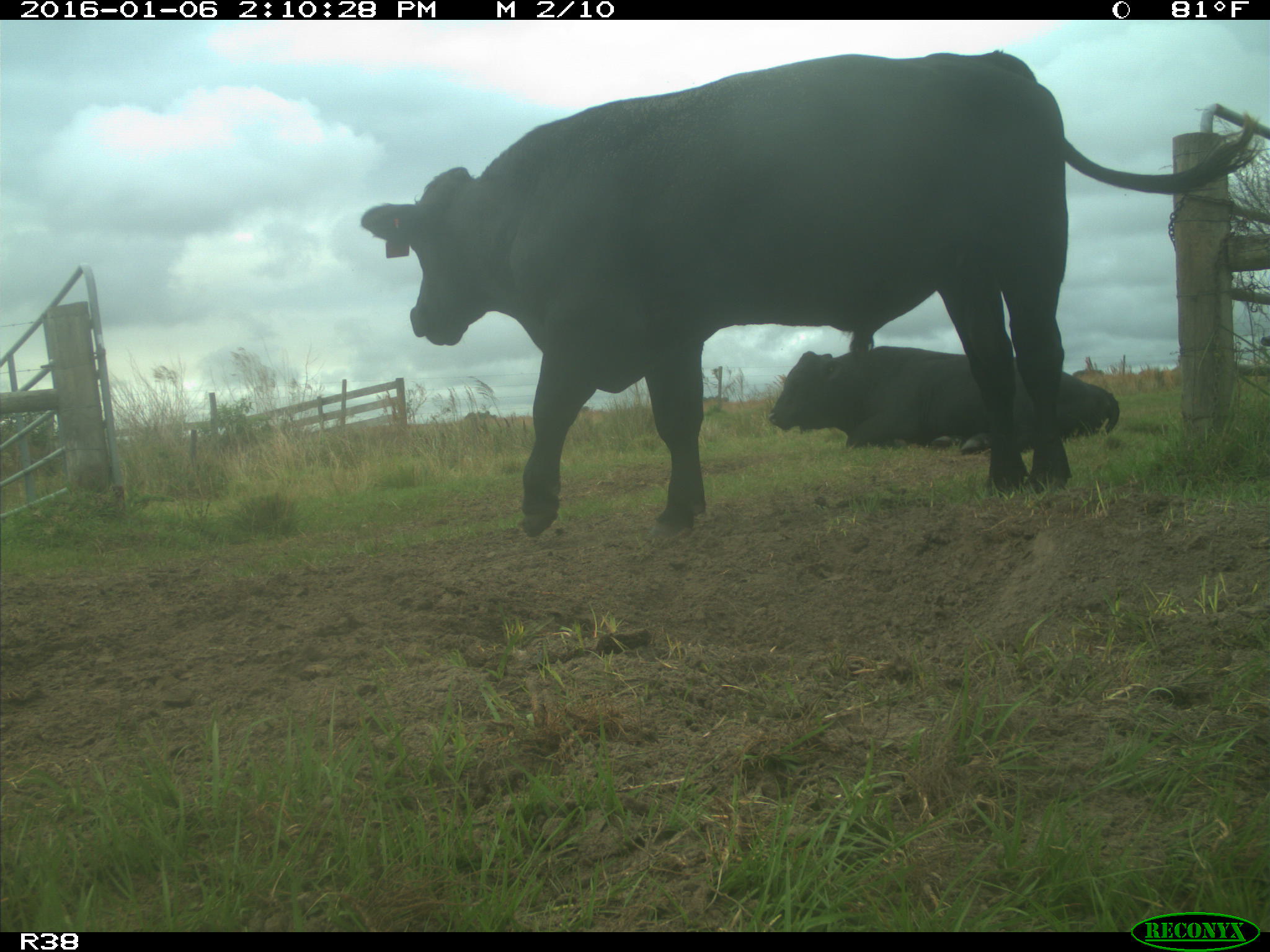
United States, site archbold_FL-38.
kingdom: Animalia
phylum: Chordata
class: Mammalia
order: Artiodactyla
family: Bovidae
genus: Bos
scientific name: Bos taurus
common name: domestic cow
Bos taurus (domestic cow).